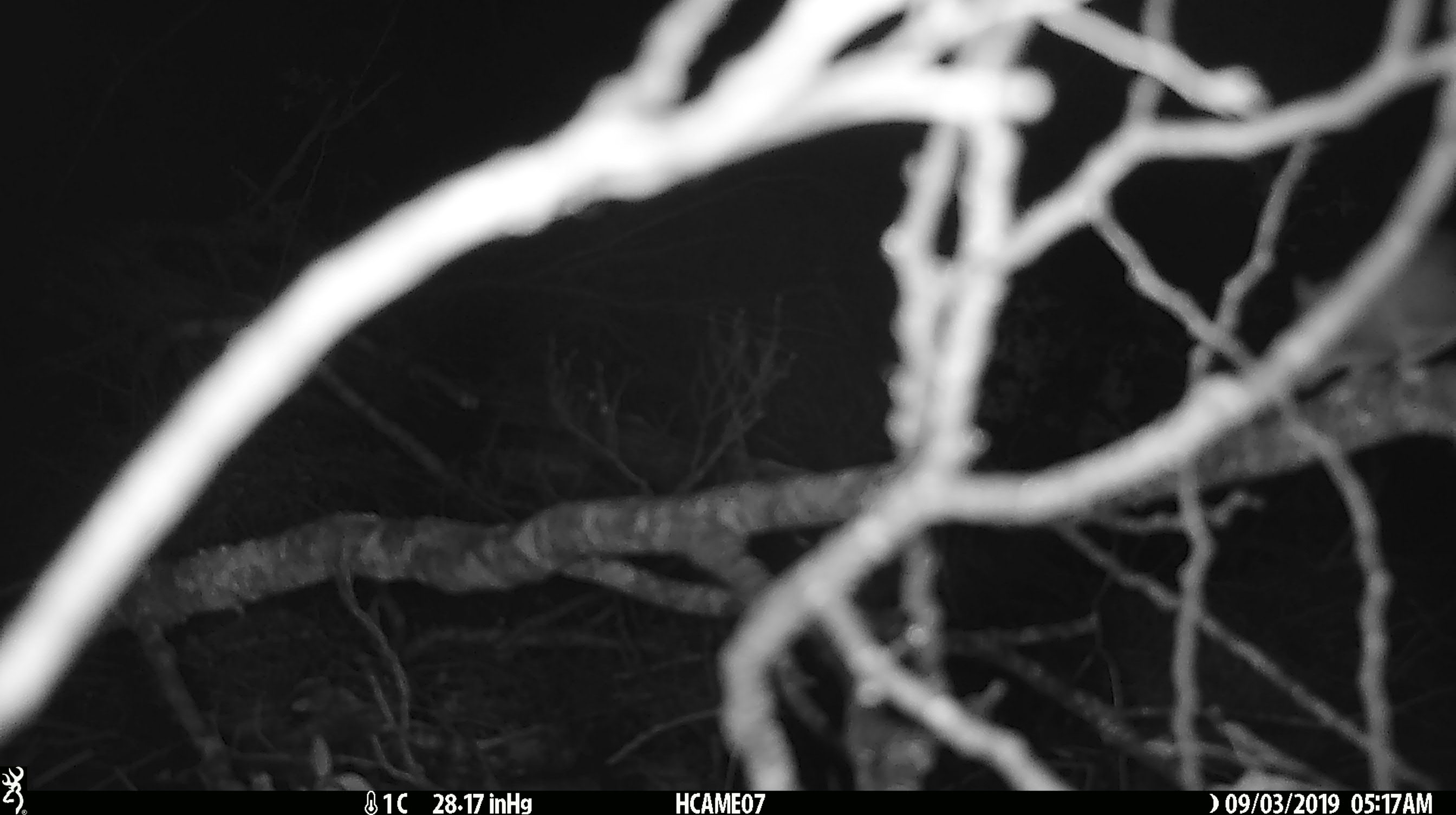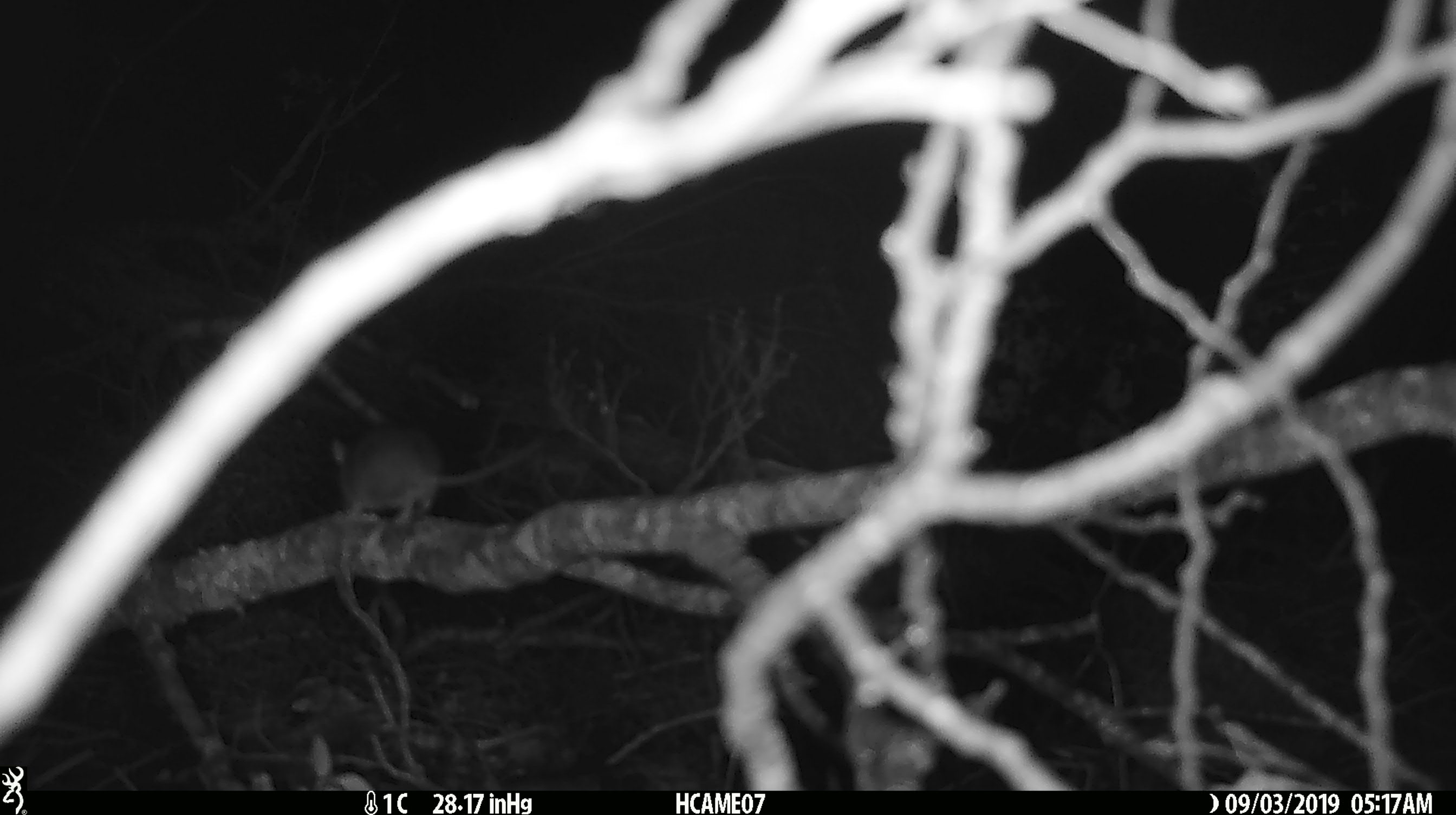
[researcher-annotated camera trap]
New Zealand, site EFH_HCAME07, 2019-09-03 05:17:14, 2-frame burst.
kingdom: Animalia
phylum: Chordata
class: Mammalia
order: Rodentia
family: Muridae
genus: Mus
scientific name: Mus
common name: mouse